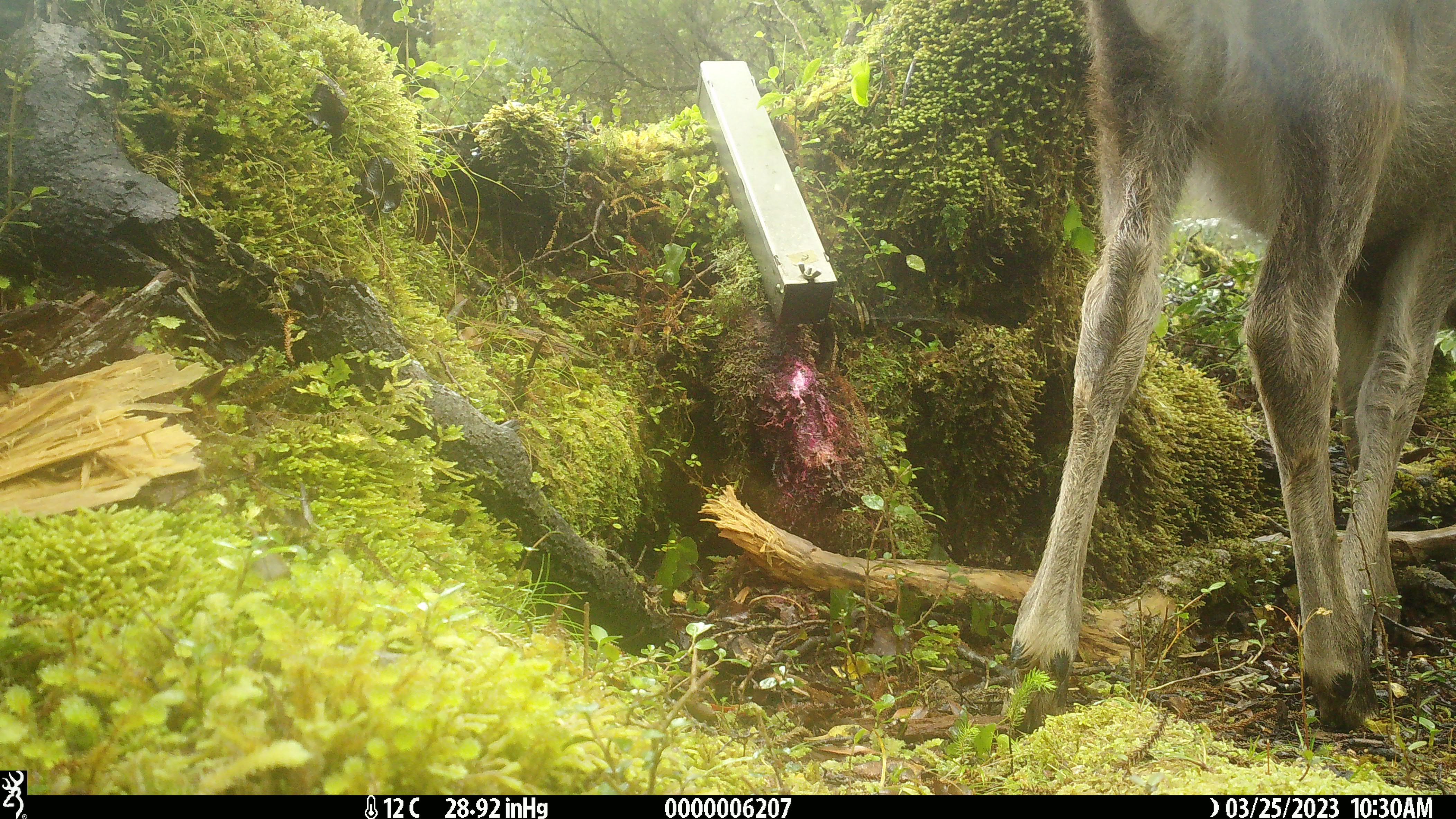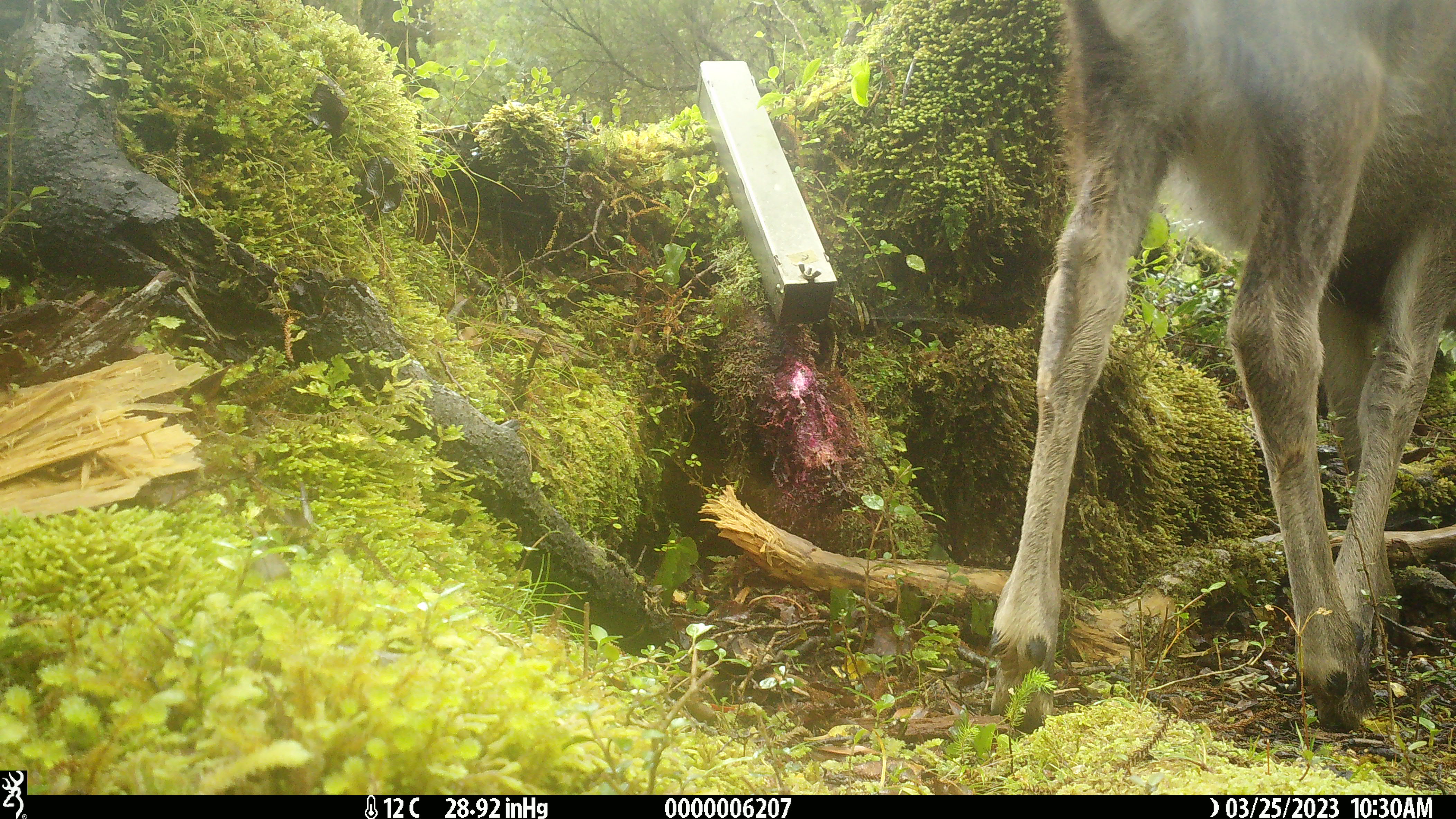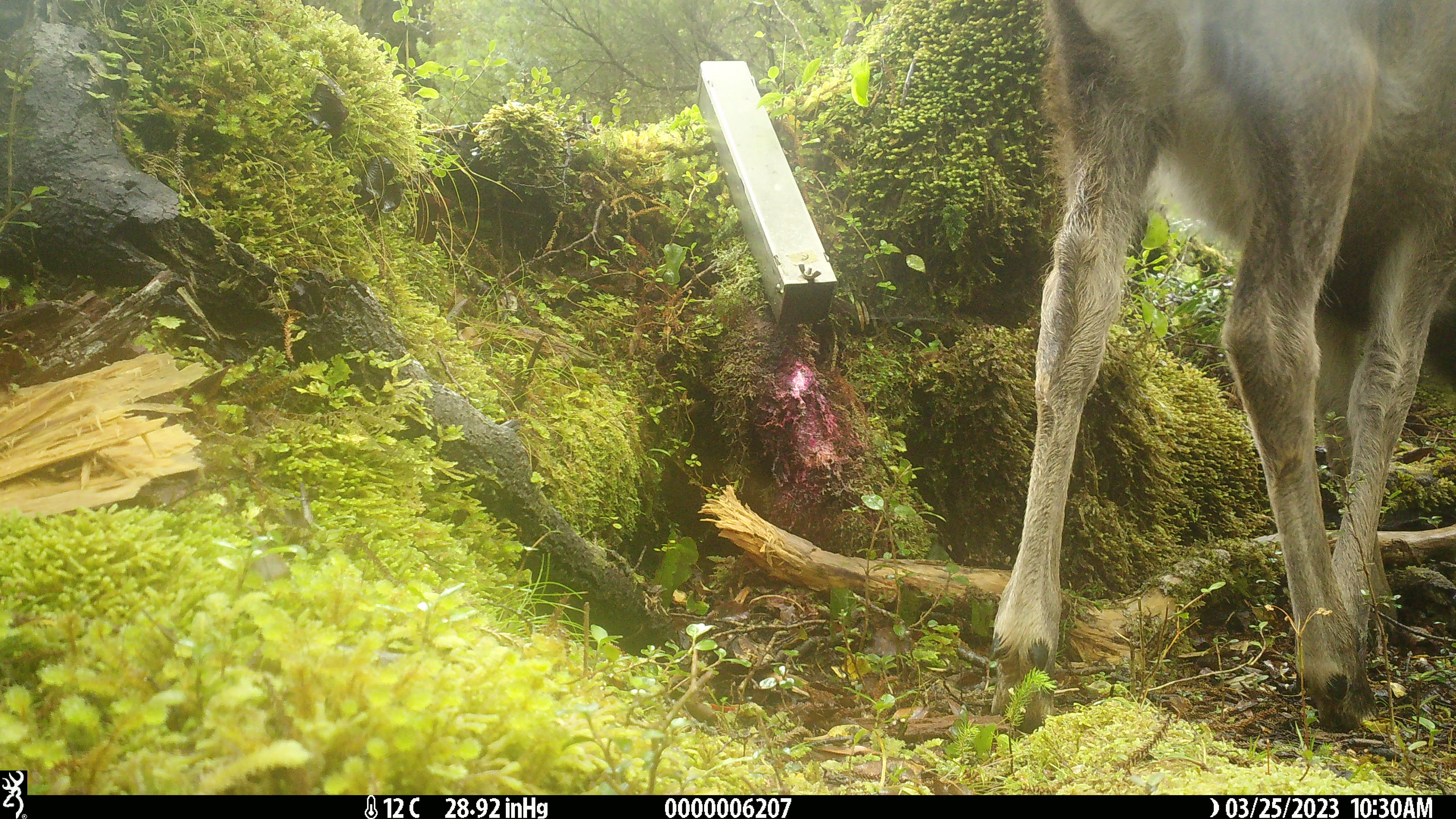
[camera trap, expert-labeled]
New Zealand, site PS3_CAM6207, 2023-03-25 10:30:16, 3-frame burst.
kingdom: Animalia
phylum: Chordata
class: Mammalia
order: Artiodactyla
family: Cervidae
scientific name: Cervidae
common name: deer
Deer (Cervidae).